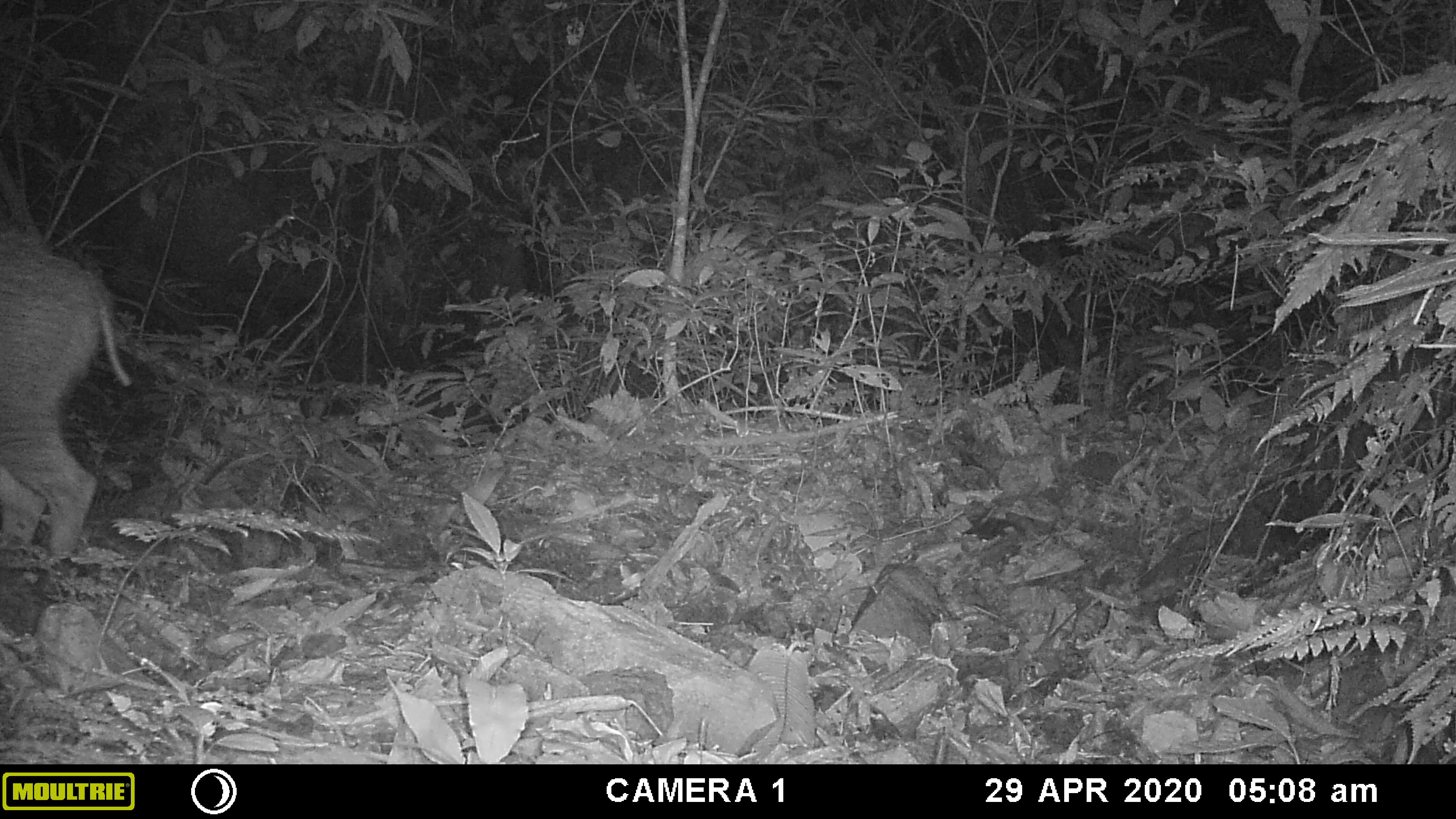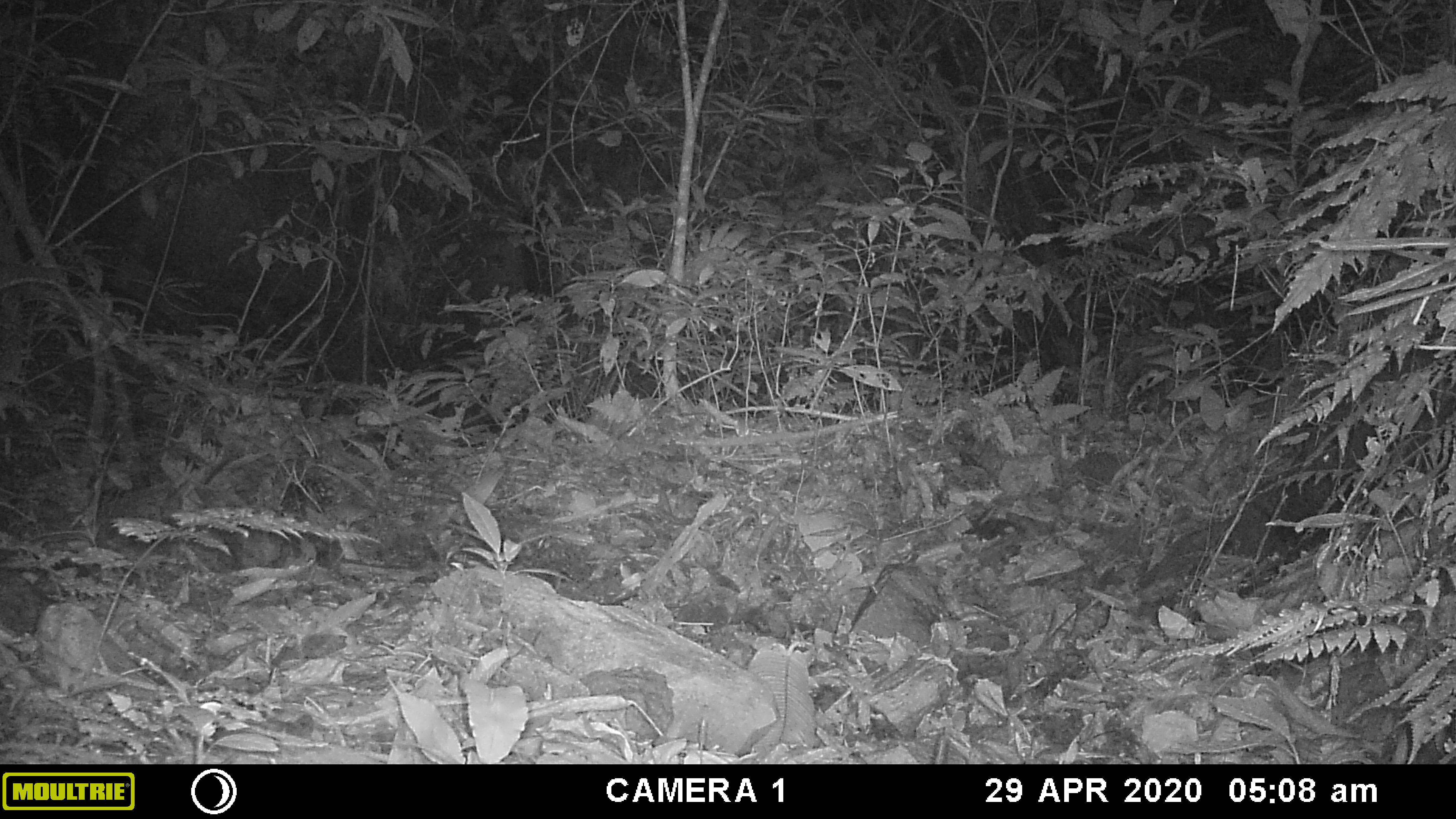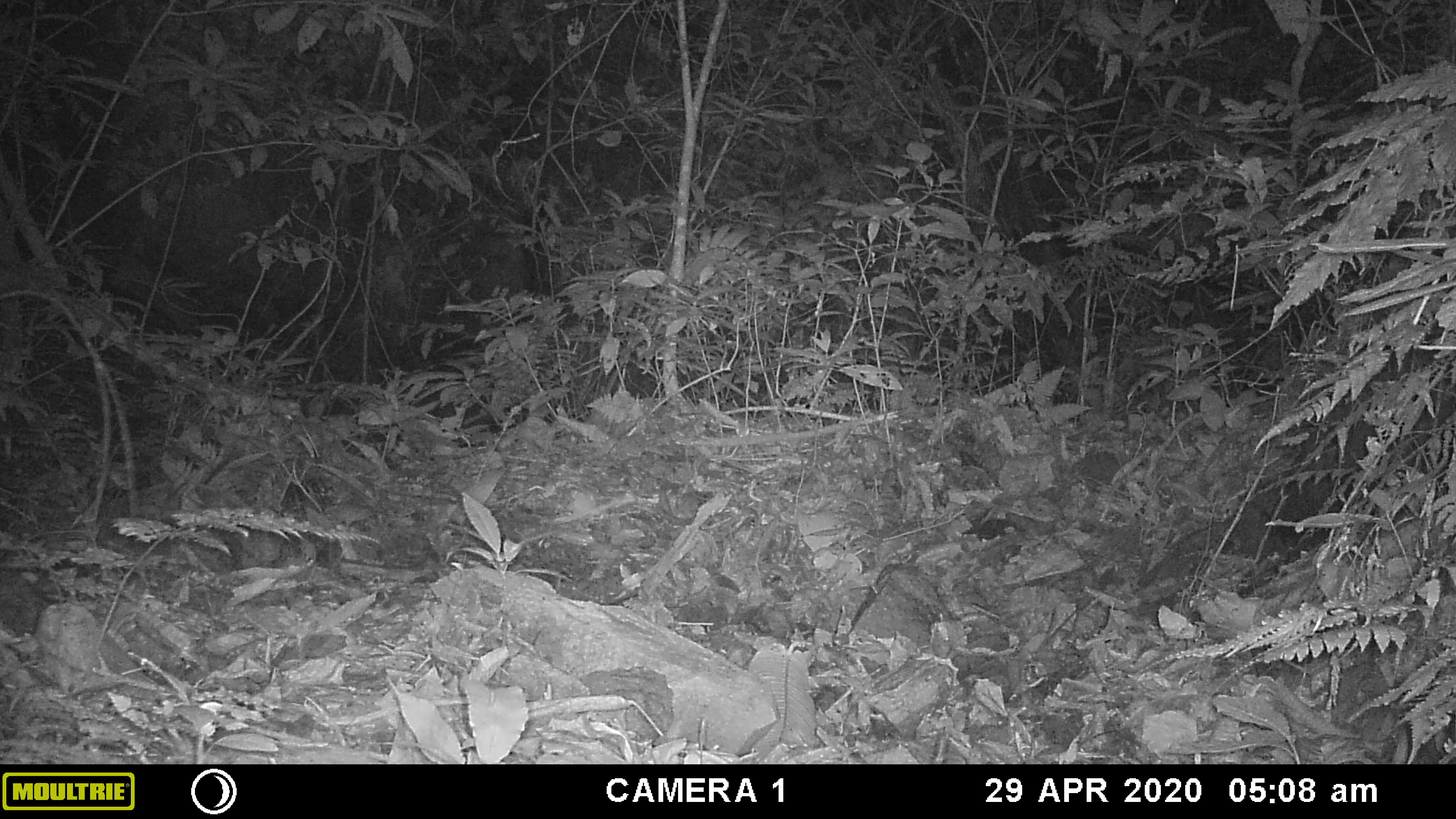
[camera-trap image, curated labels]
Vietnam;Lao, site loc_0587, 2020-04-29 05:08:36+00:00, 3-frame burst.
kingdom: Animalia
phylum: Chordata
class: Mammalia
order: Artiodactyla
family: Suidae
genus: Sus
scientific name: Sus scrofa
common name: eurasian wild pig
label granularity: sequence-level